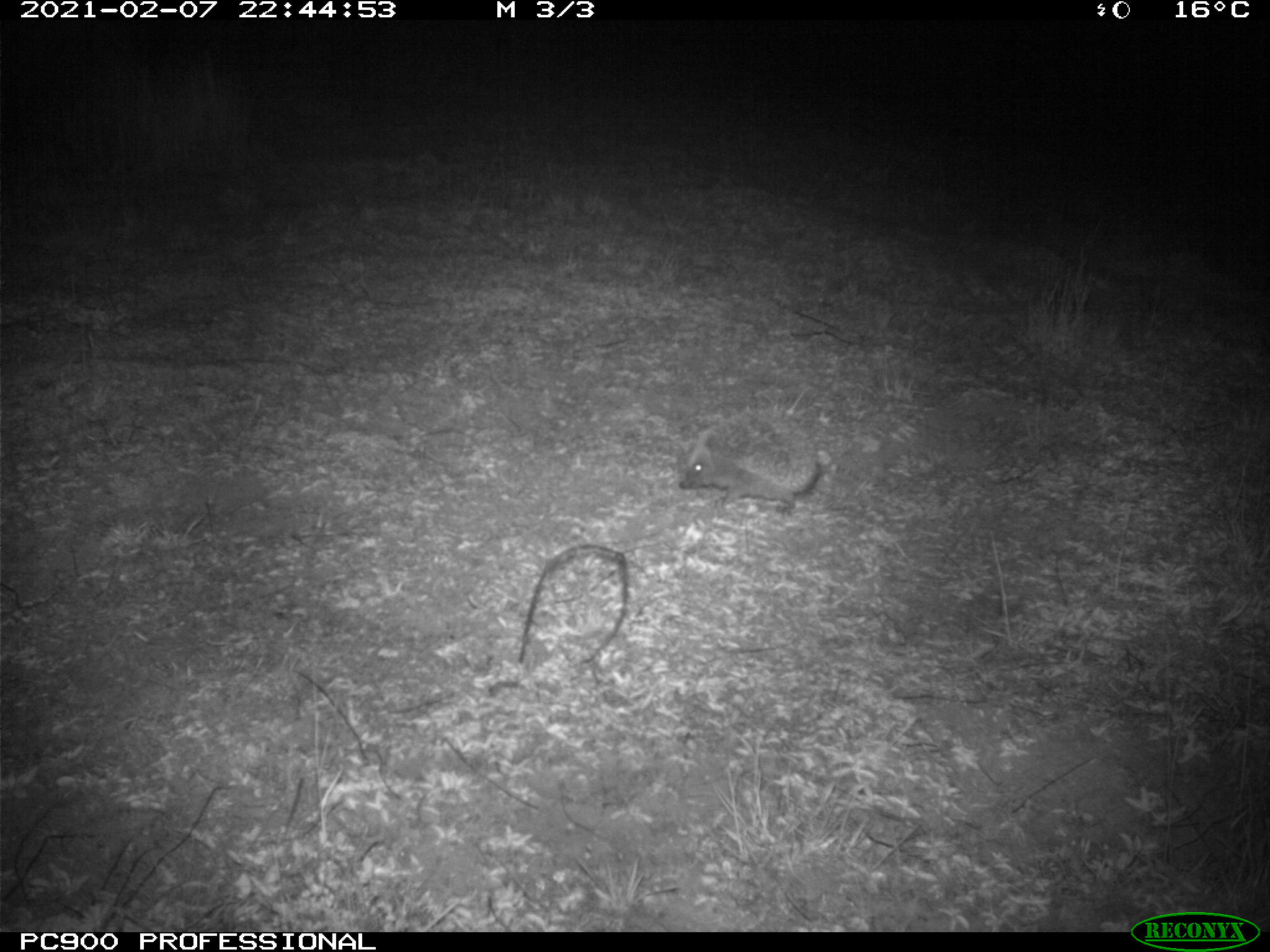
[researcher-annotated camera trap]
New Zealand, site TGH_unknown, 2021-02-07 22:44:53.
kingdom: Animalia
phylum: Chordata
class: Mammalia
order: Eulipotyphla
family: Erinaceidae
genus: Erinaceus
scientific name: Erinaceus europaeus europaeus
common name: european hedgehog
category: hedgehog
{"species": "hedgehog (european hedgehog) (Erinaceus europaeus europaeus)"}